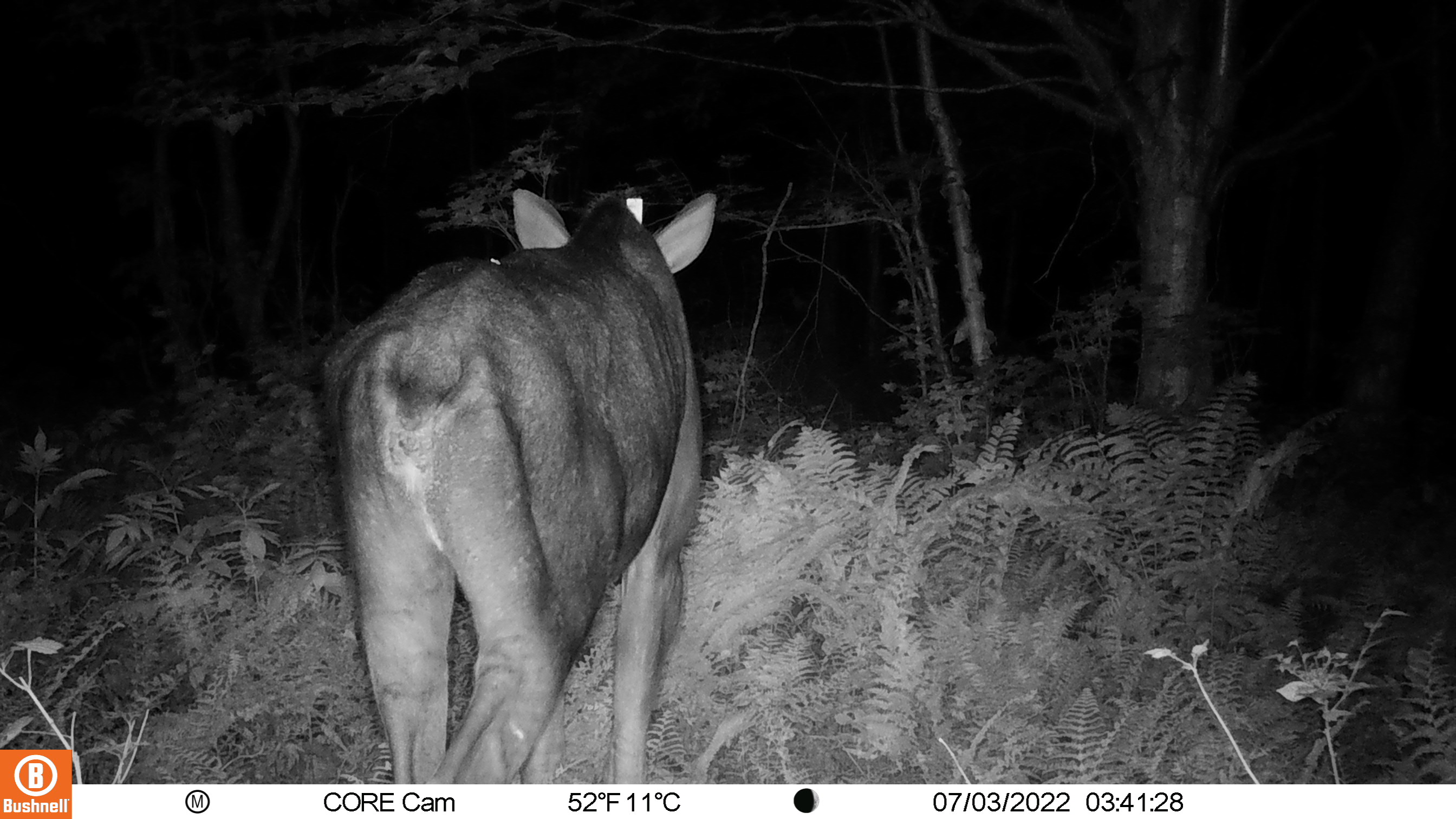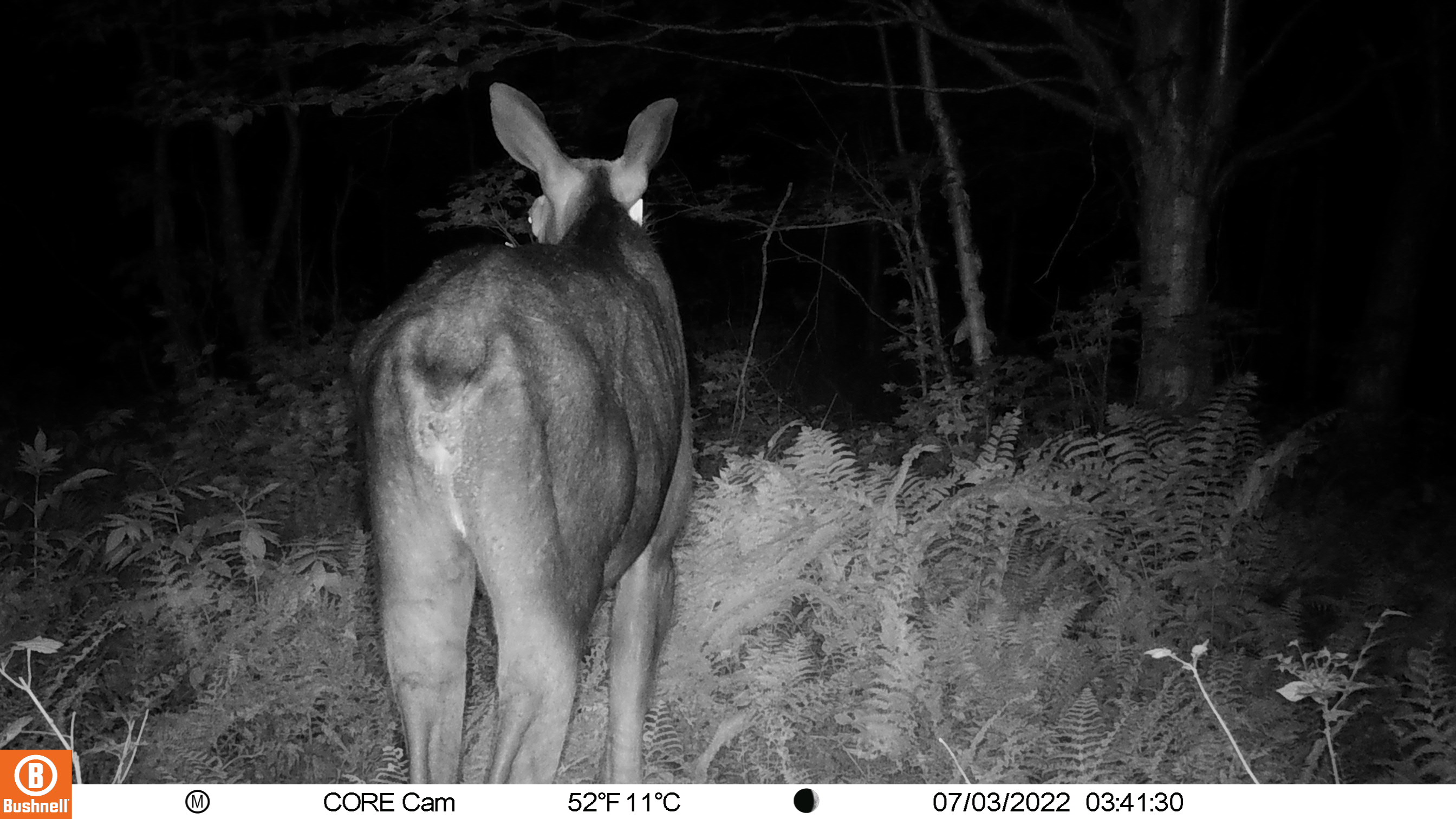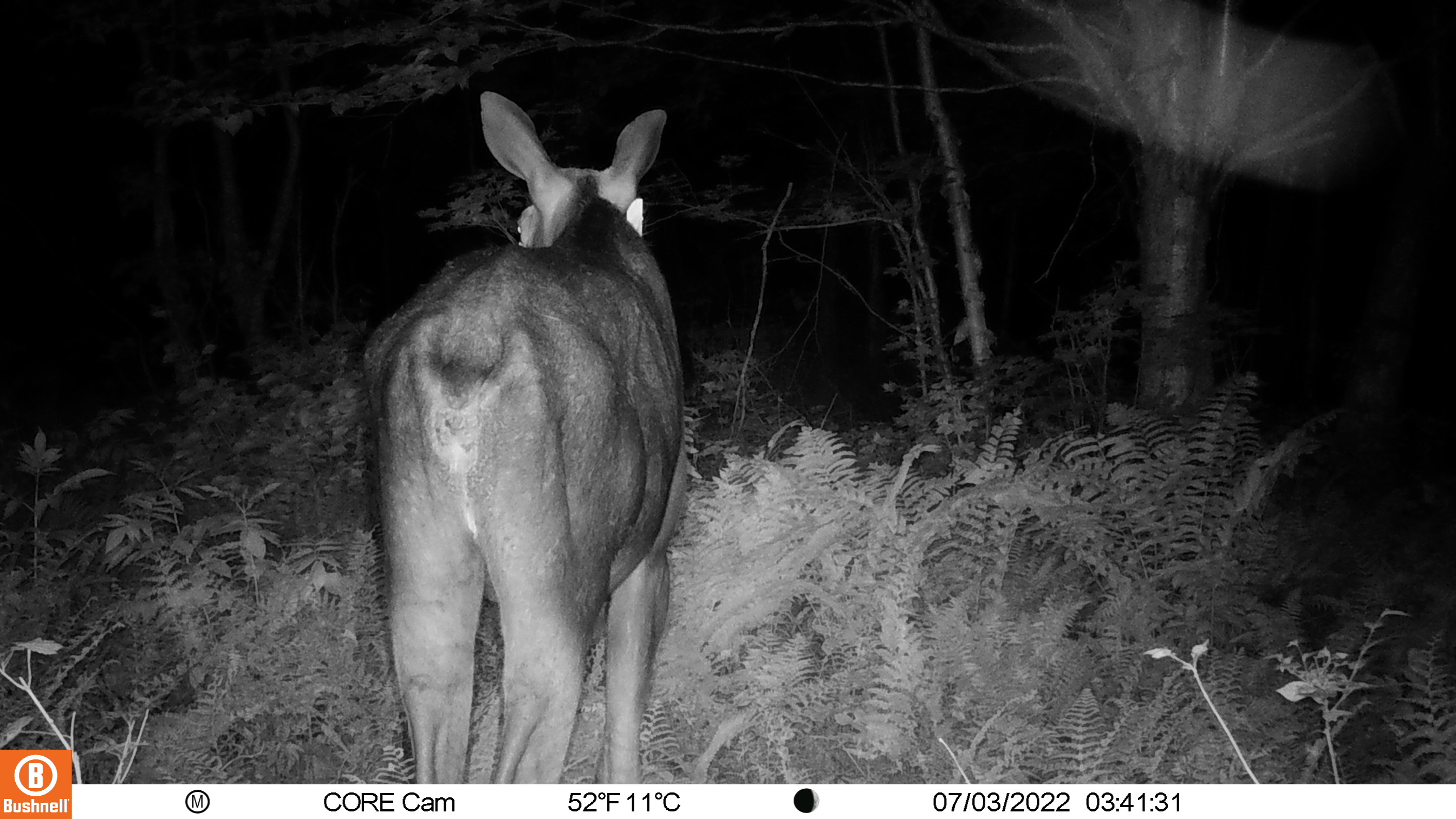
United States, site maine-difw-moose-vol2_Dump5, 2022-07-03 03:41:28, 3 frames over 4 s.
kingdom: Animalia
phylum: Chordata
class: Mammalia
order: Artiodactyla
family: Cervidae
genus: Alces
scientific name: Alces alces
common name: moose